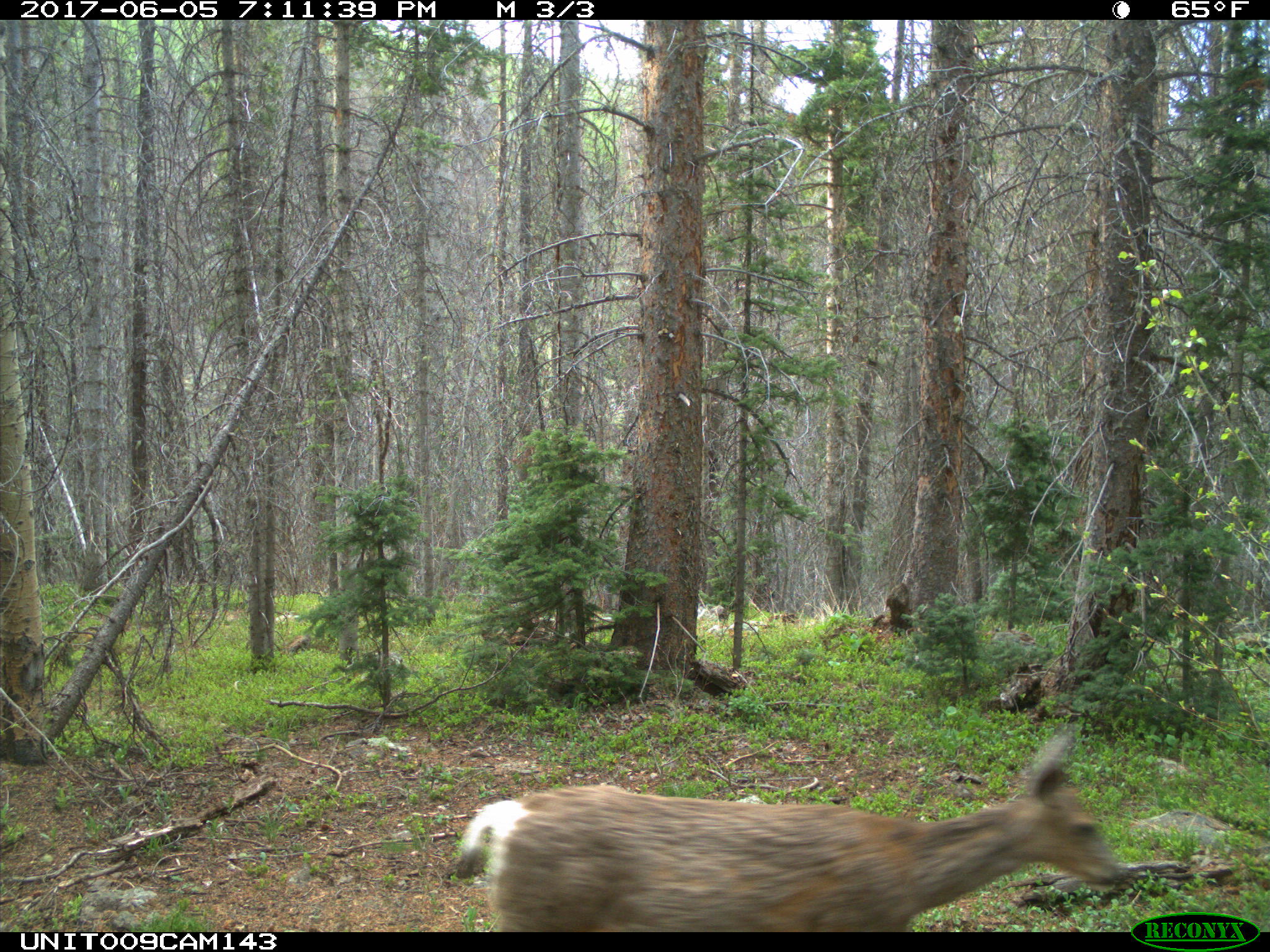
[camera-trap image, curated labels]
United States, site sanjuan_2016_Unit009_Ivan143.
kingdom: Animalia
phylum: Chordata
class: Mammalia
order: Artiodactyla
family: Cervidae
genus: Odocoileus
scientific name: Odocoileus hemionus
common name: mule deer